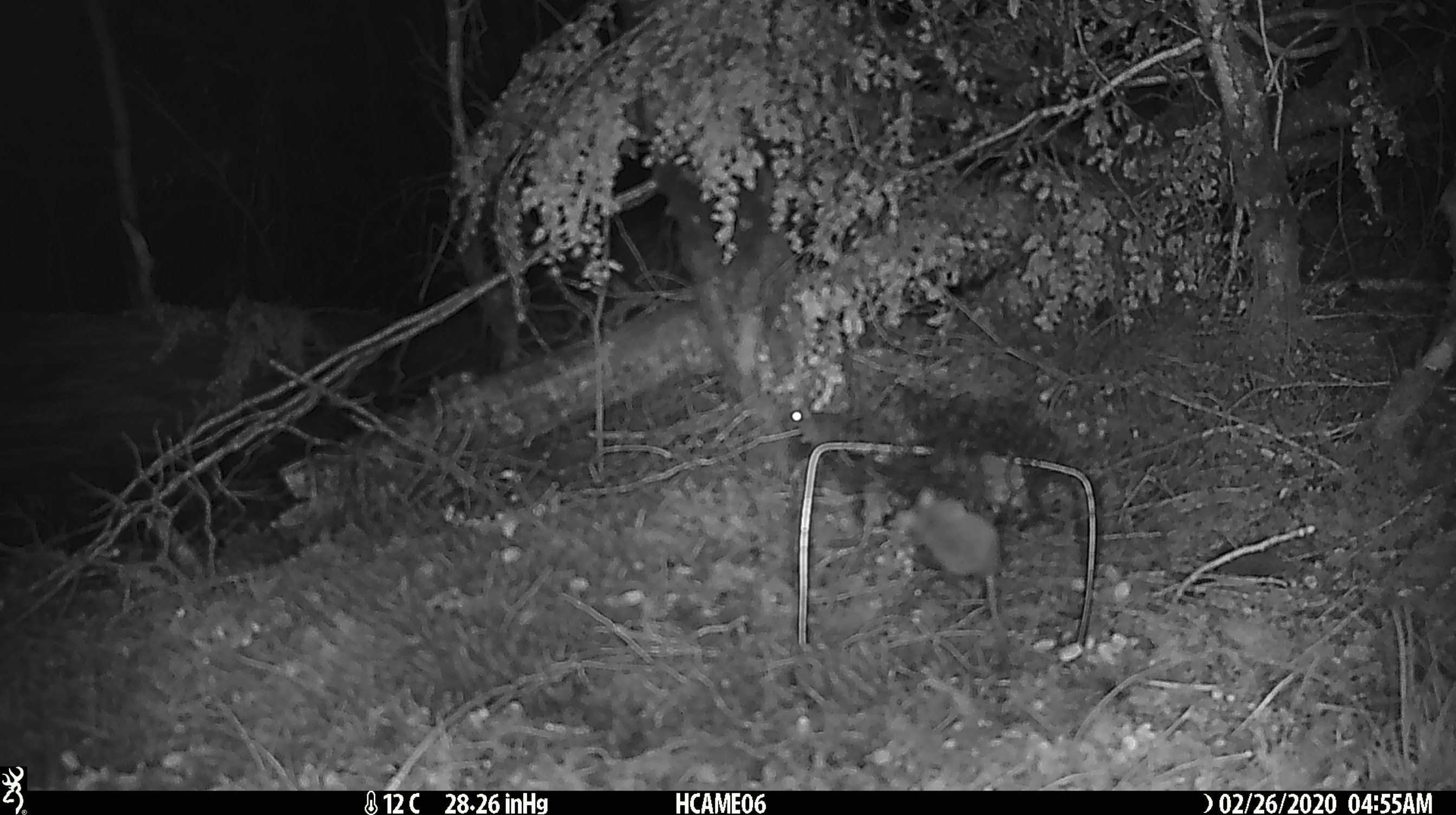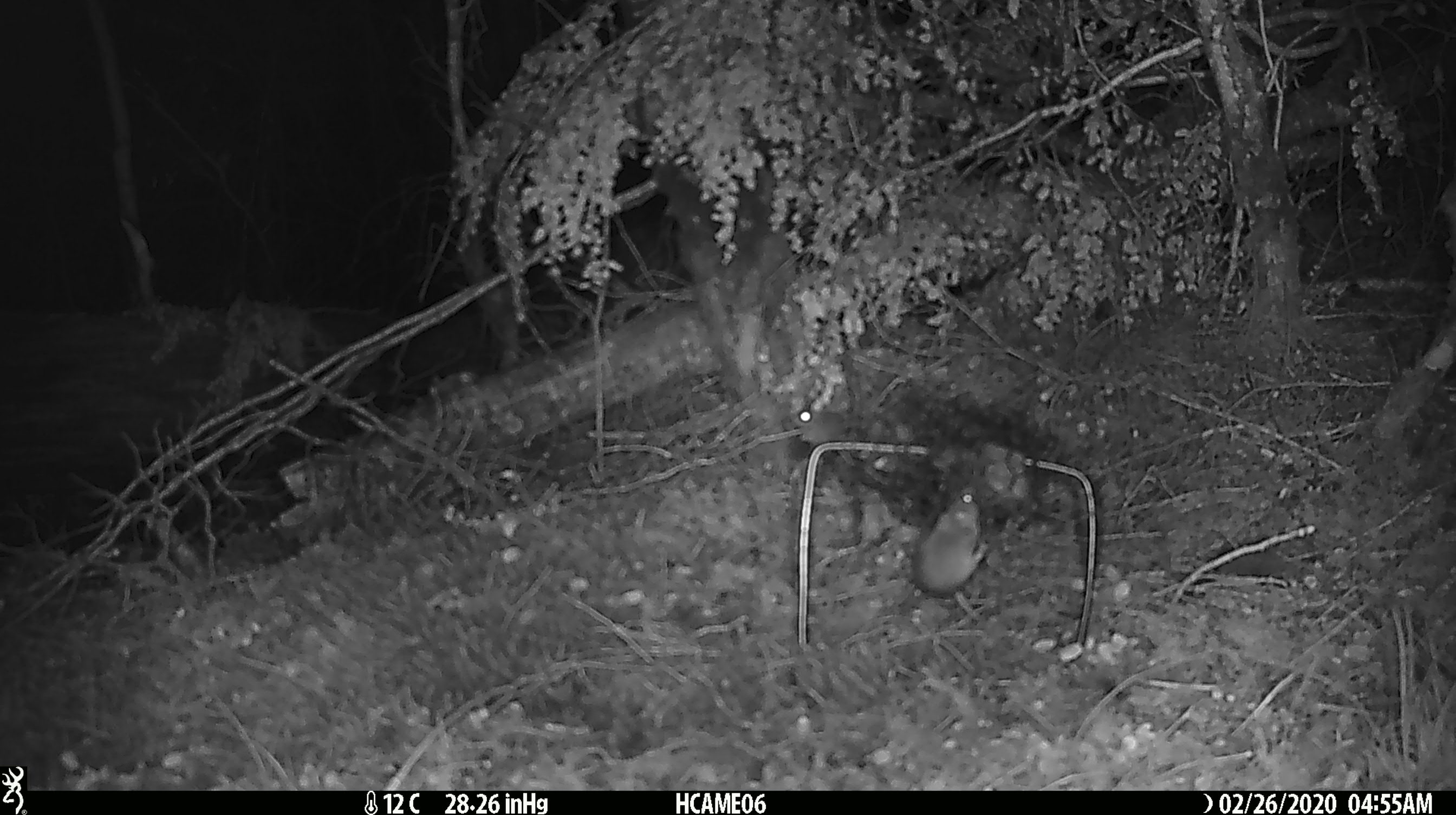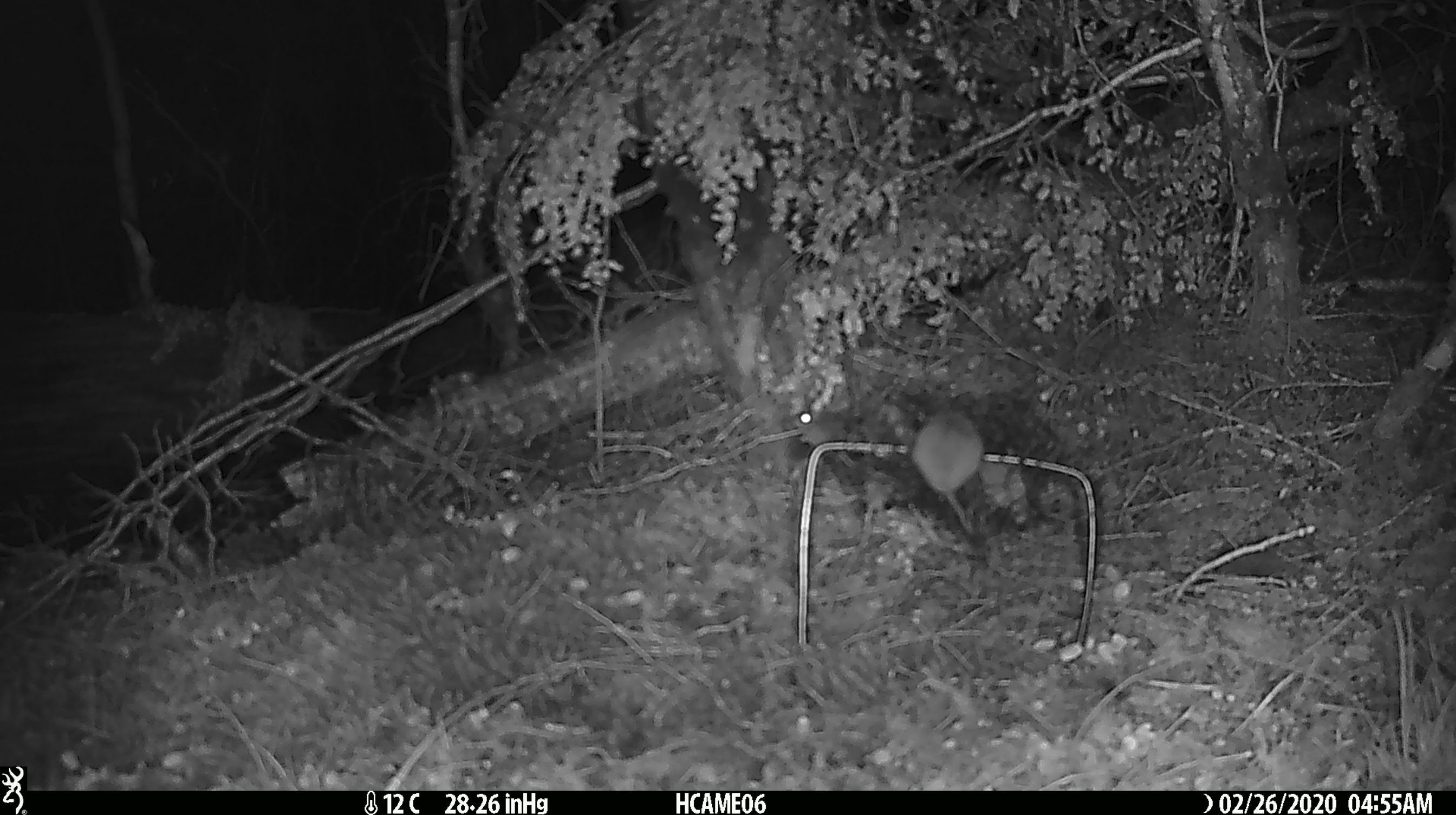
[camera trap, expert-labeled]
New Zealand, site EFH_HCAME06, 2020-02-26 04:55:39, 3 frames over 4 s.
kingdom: Animalia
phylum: Chordata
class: Mammalia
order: Rodentia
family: Muridae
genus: Mus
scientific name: Mus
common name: mouse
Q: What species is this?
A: Mouse (Mus).